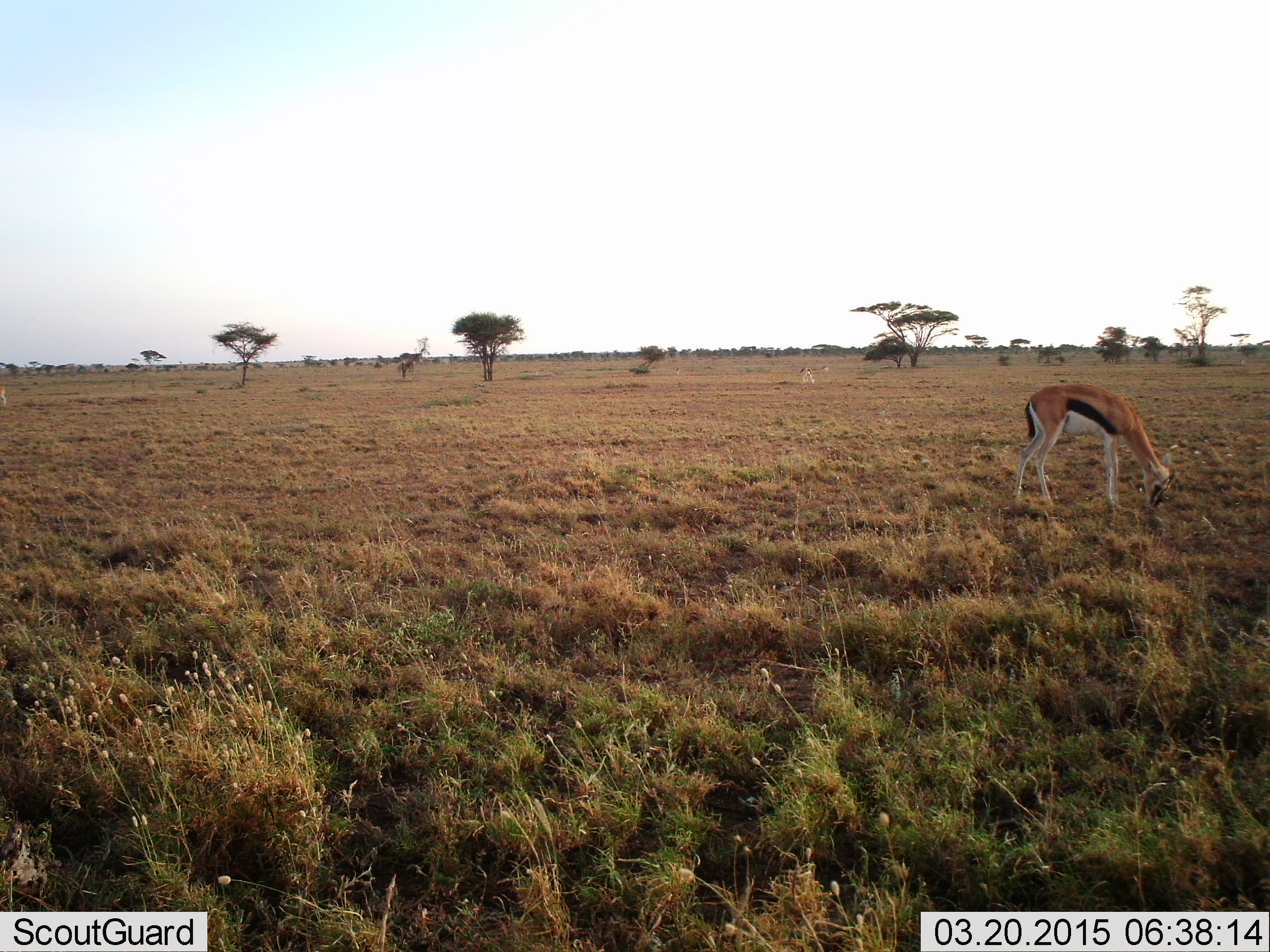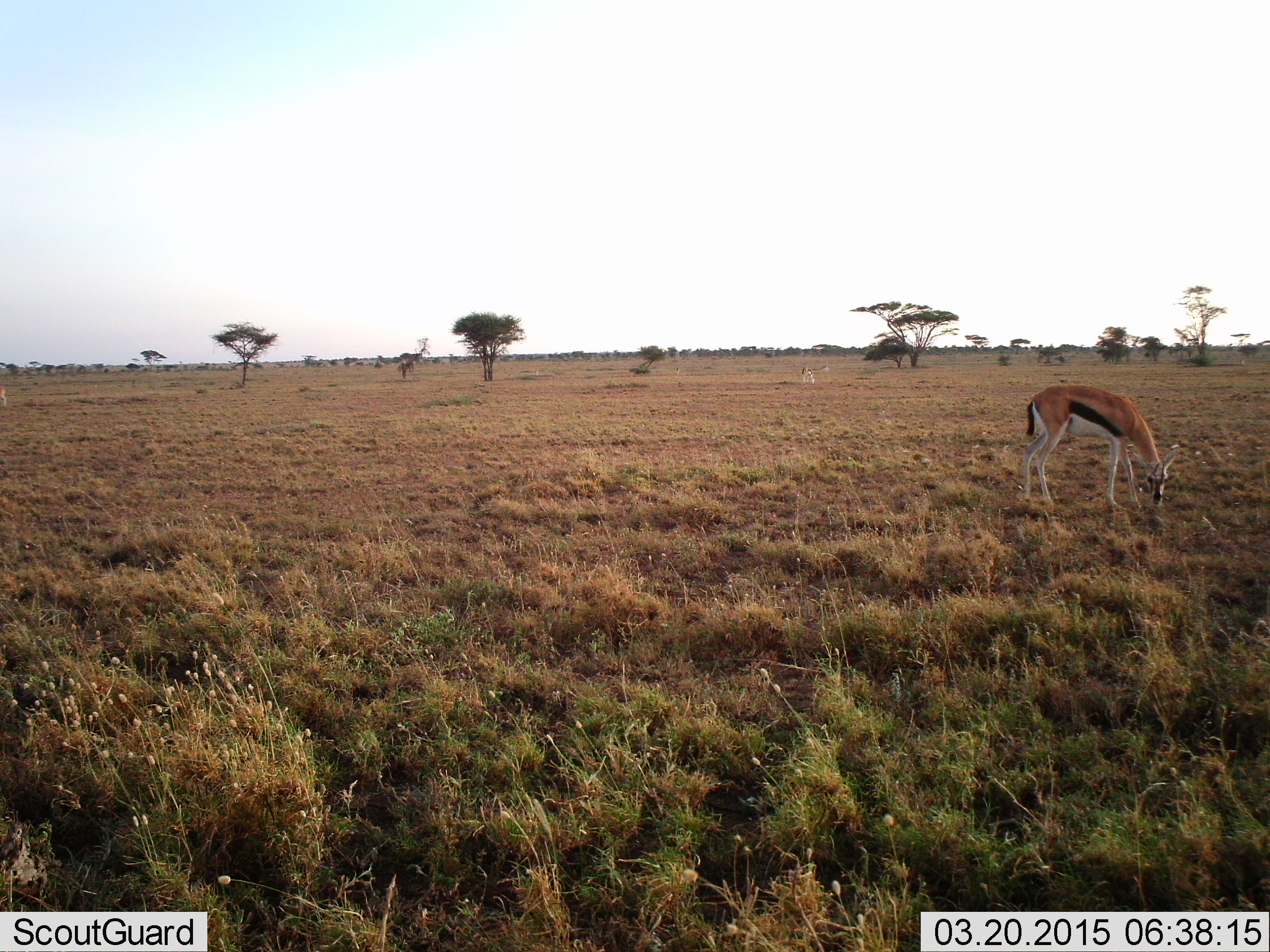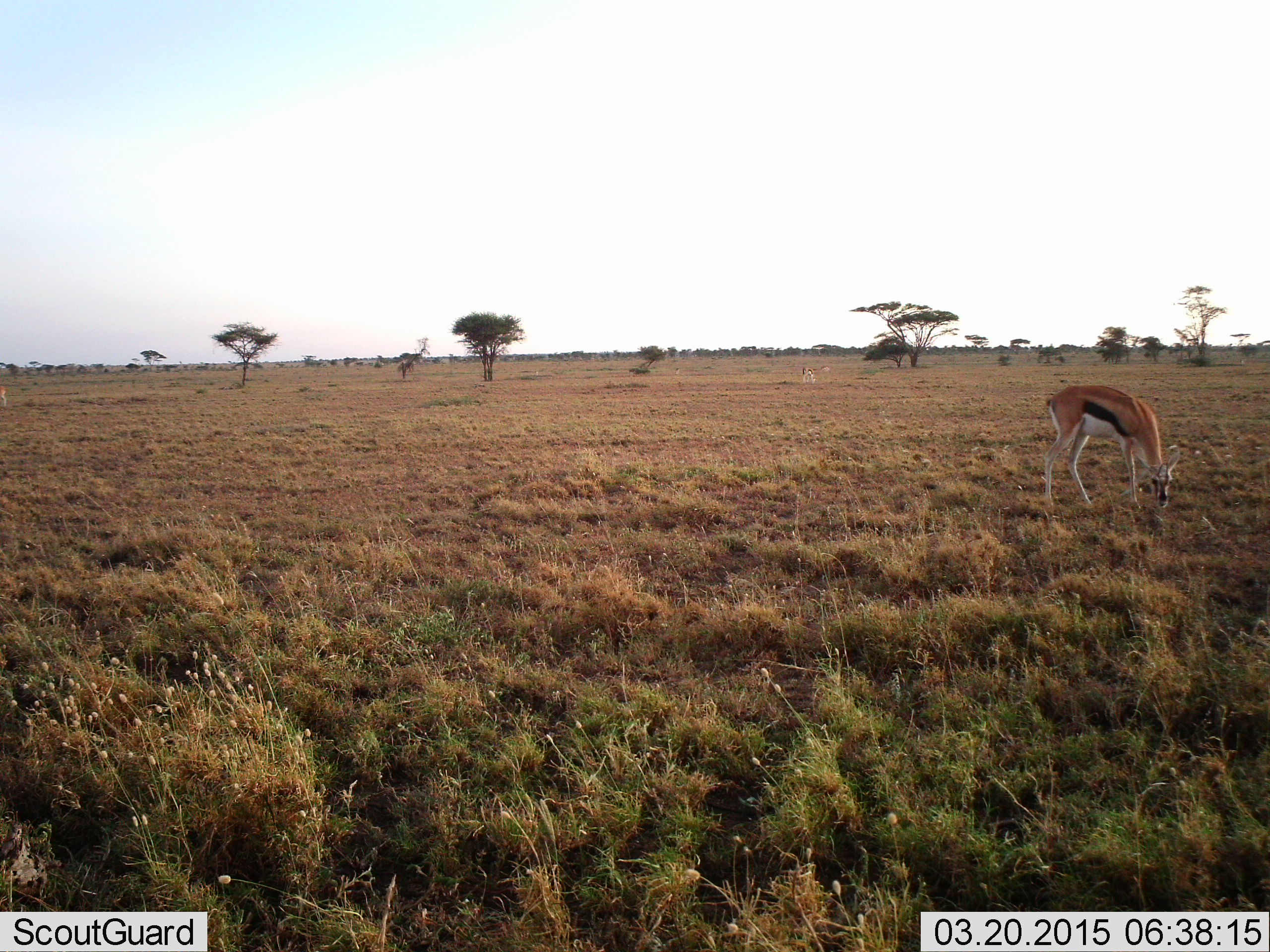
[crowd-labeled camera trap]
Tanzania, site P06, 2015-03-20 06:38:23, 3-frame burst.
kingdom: Animalia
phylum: Chordata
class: Mammalia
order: Artiodactyla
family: Bovidae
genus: Eudorcas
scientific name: Eudorcas thomsonii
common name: thomson's gazelle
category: gazellethomsons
Gazellethomsons (thomson's gazelle) (Eudorcas thomsonii), count 1. Behavior (volunteer vote fractions): standing 20%, resting 0%, moving 0%, interacting 0%. Young present (vote fraction): 0%. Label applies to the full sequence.